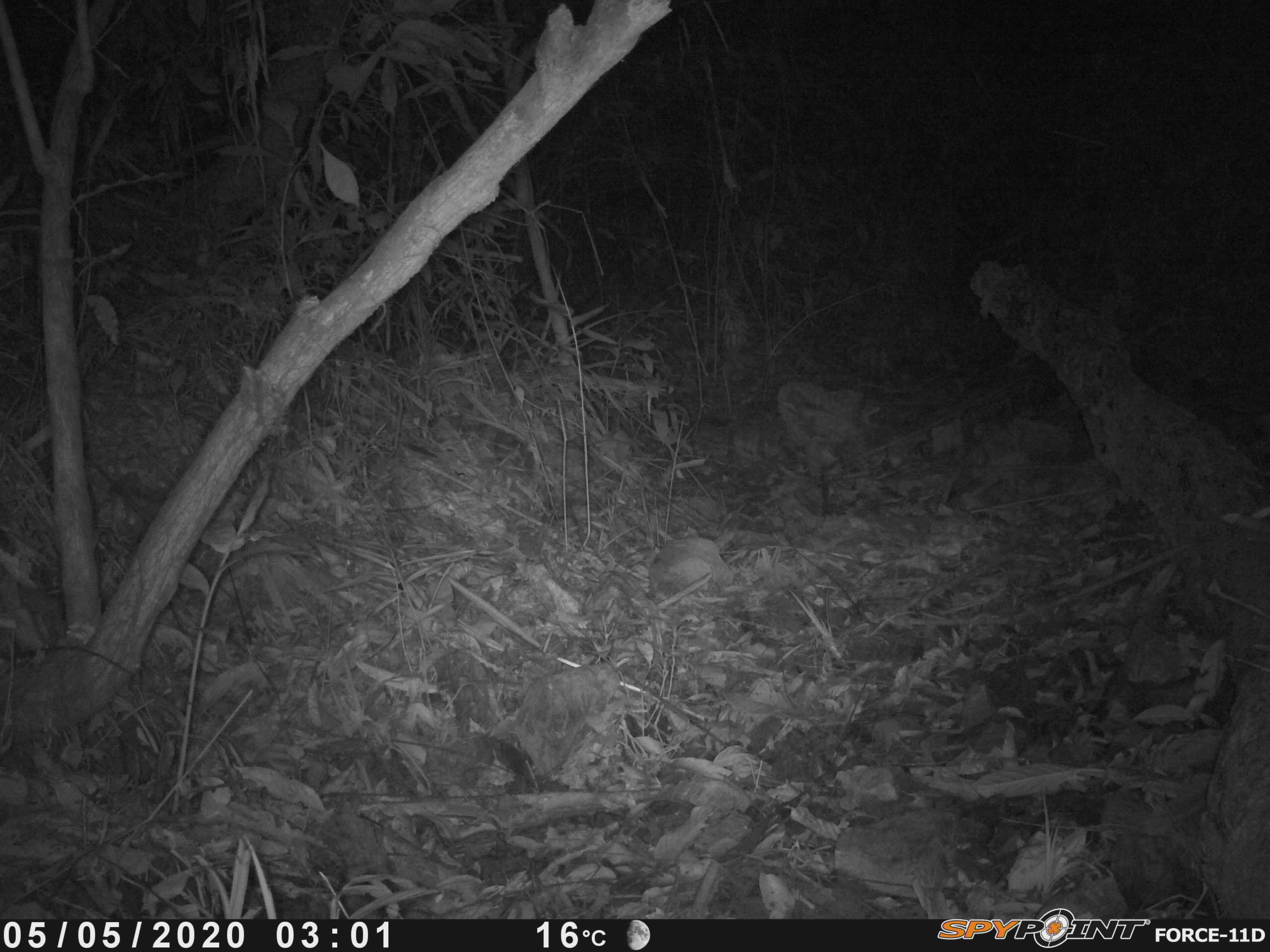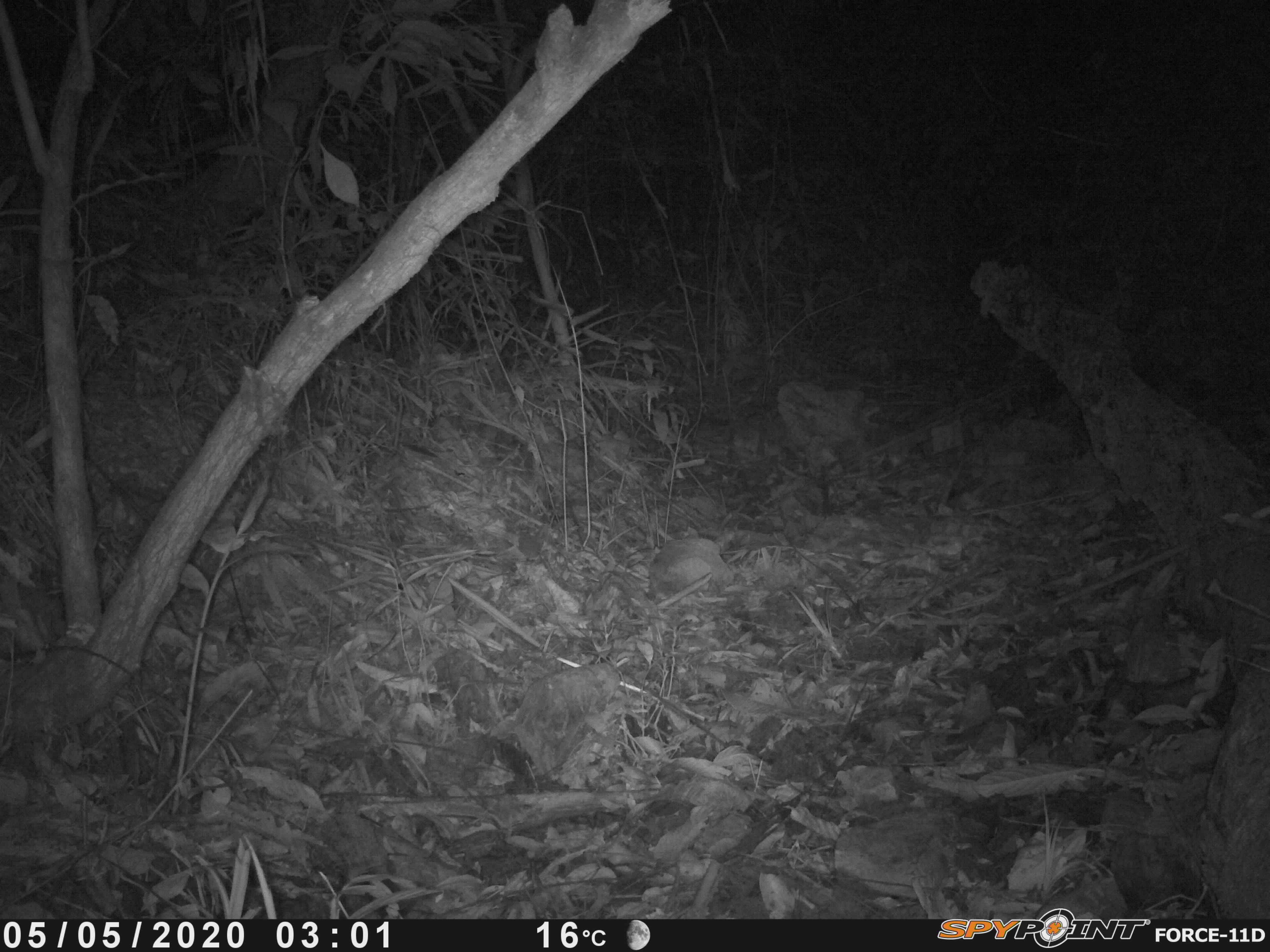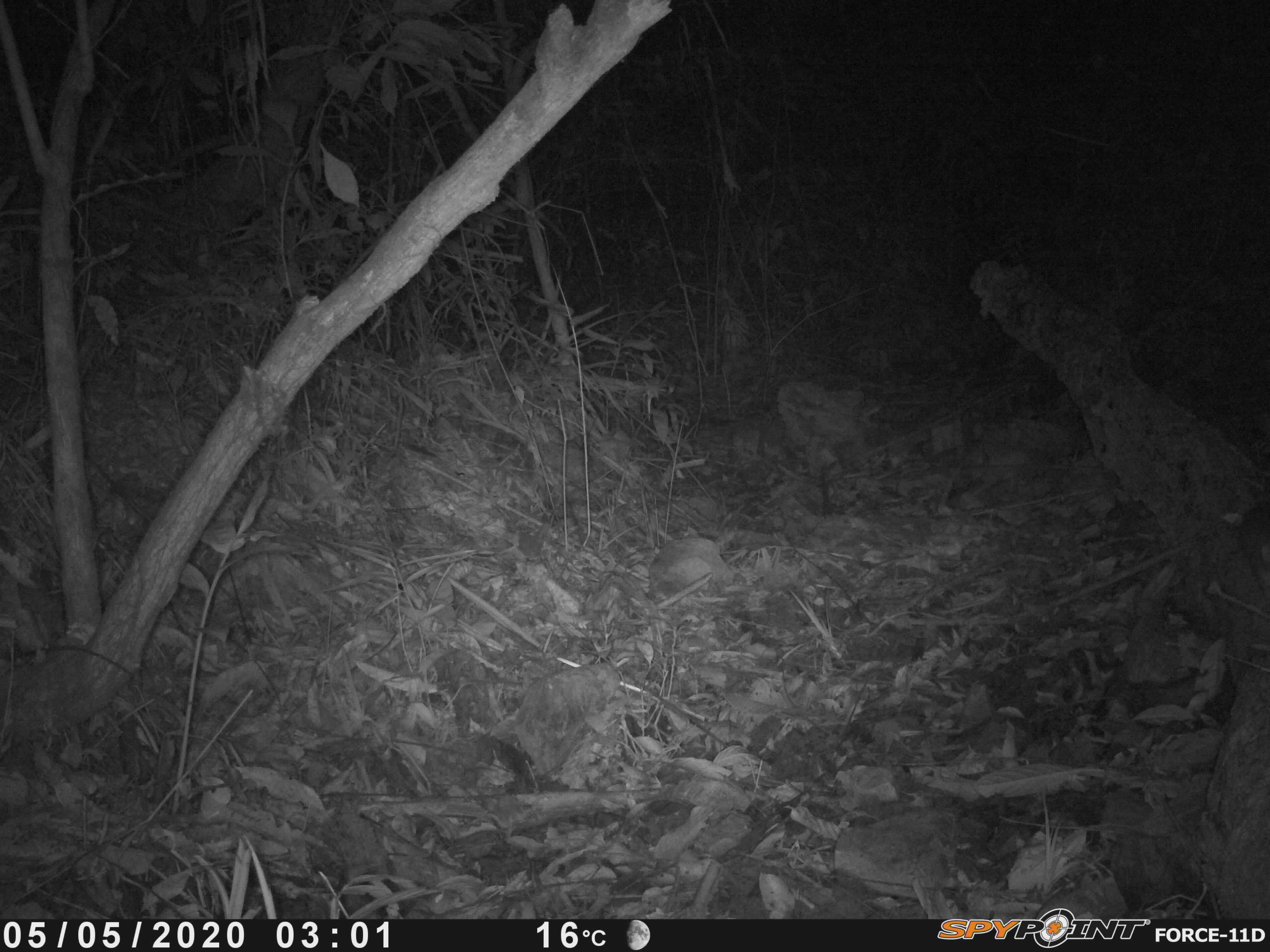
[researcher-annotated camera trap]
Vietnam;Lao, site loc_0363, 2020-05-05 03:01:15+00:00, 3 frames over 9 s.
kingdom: Animalia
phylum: Chordata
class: Mammalia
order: Carnivora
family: Mustelidae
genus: Melogale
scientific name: Melogale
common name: ferret badger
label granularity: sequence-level